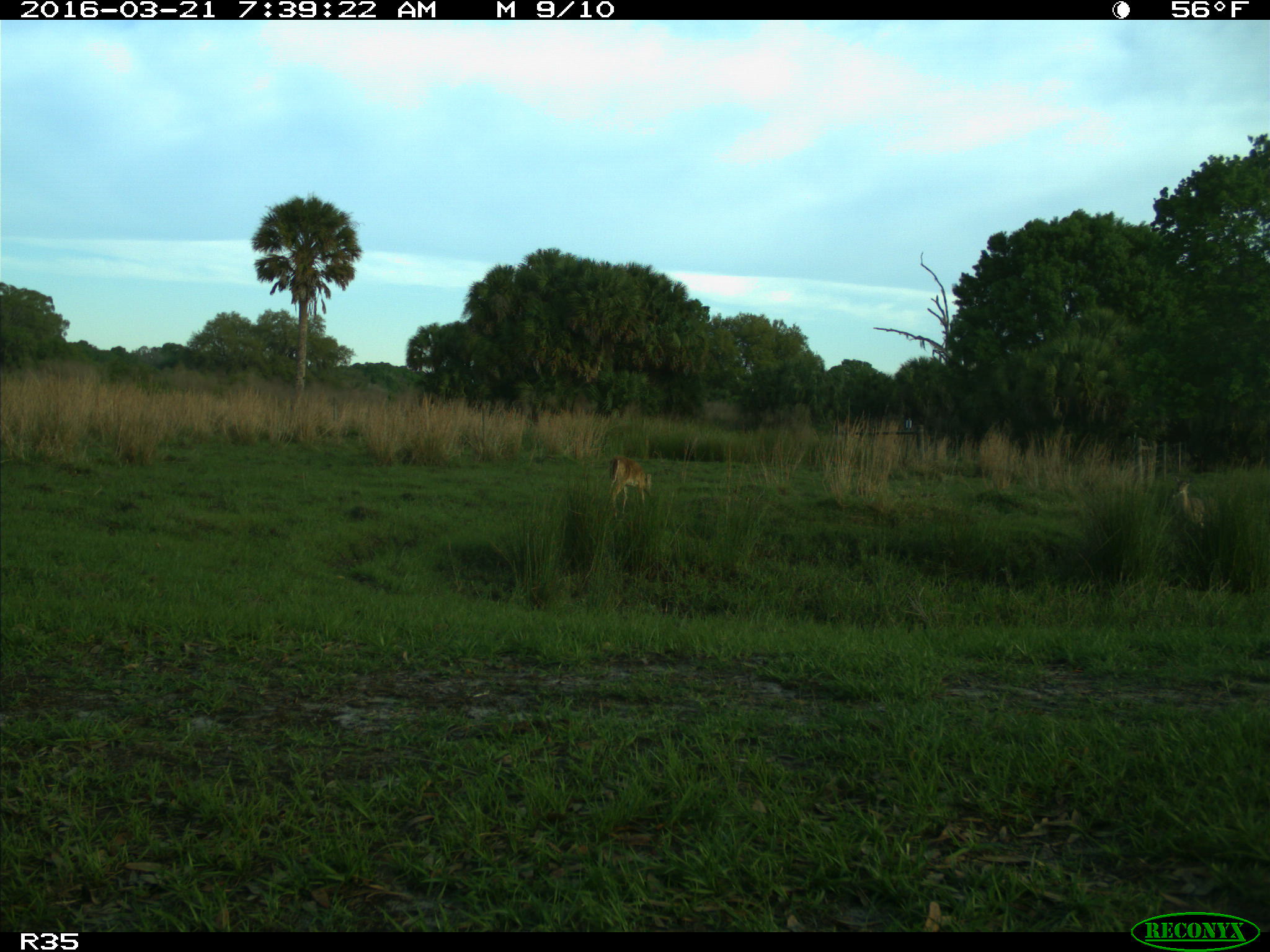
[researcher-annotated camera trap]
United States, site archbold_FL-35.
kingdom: Animalia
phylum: Chordata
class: Mammalia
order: Artiodactyla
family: Cervidae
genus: Odocoileus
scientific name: Odocoileus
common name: deer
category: unidentified deer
Unidentified deer (deer) (Odocoileus).